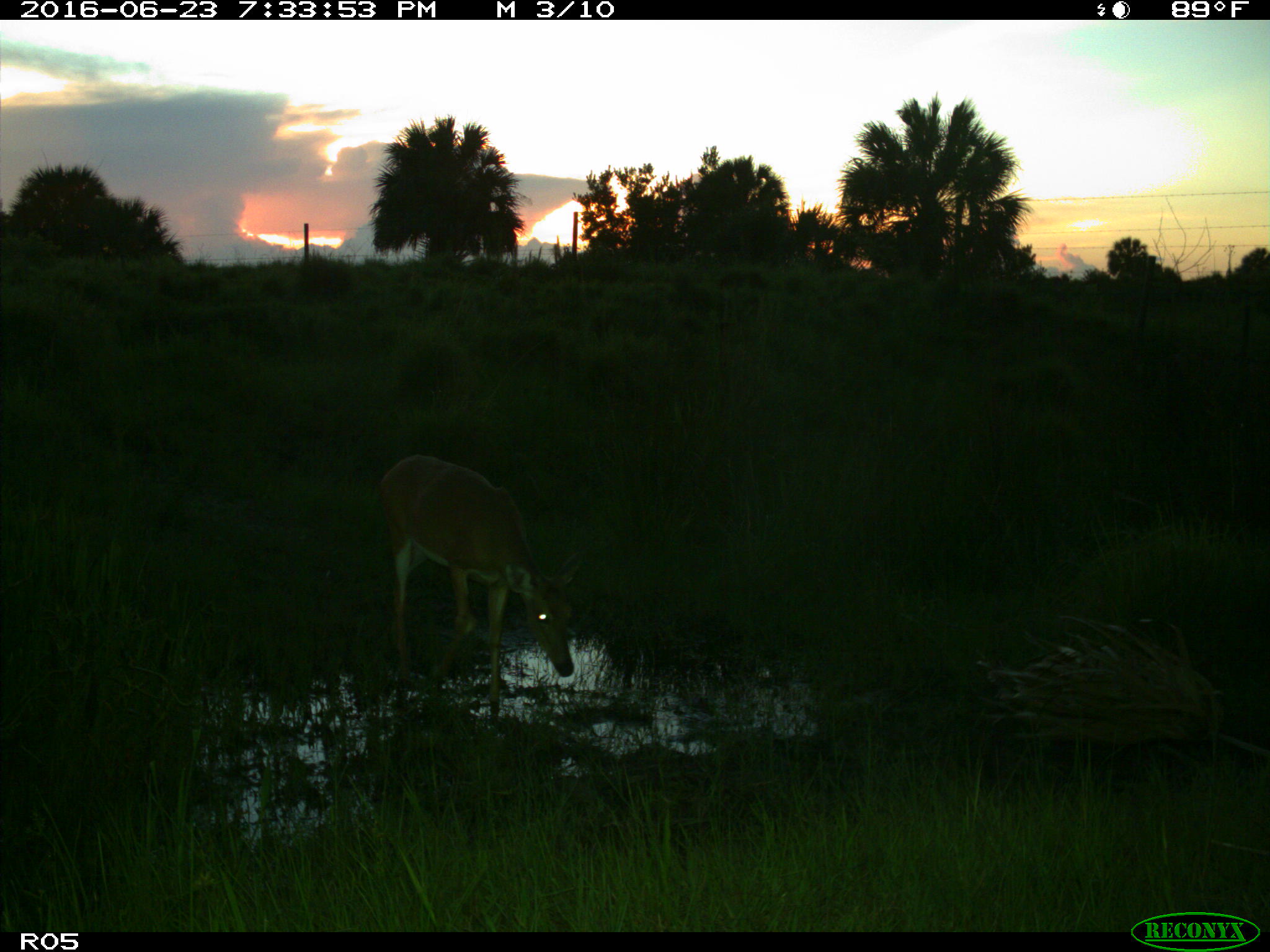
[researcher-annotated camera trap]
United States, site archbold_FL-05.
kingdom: Animalia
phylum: Chordata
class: Mammalia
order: Artiodactyla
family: Cervidae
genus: Odocoileus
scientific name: Odocoileus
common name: deer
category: unidentified deer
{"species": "unidentified deer (deer) (Odocoileus)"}